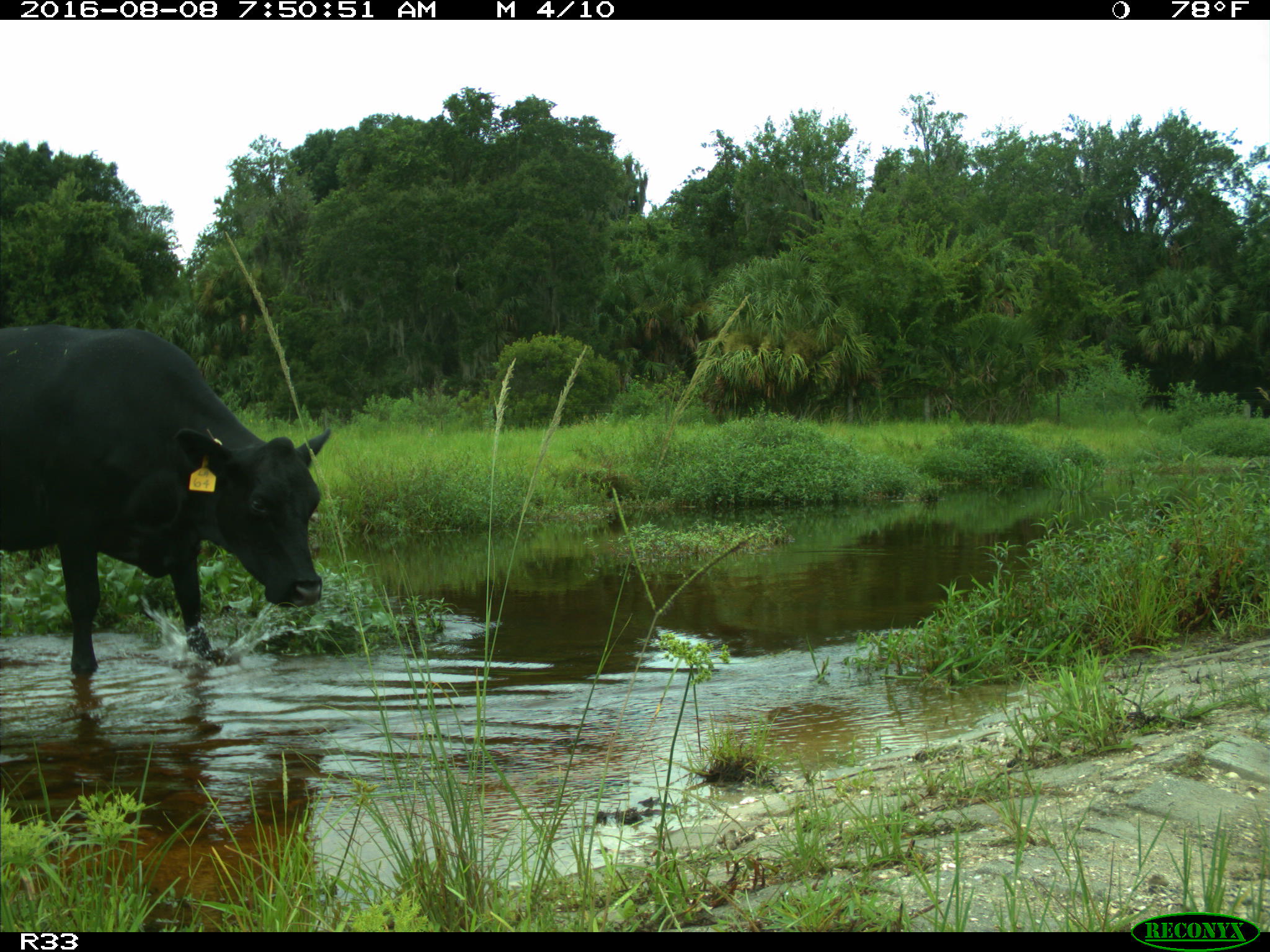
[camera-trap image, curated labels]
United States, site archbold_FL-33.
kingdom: Animalia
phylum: Chordata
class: Mammalia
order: Artiodactyla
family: Bovidae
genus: Bos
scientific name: Bos taurus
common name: domestic cow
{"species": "Bos taurus (domestic cow)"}